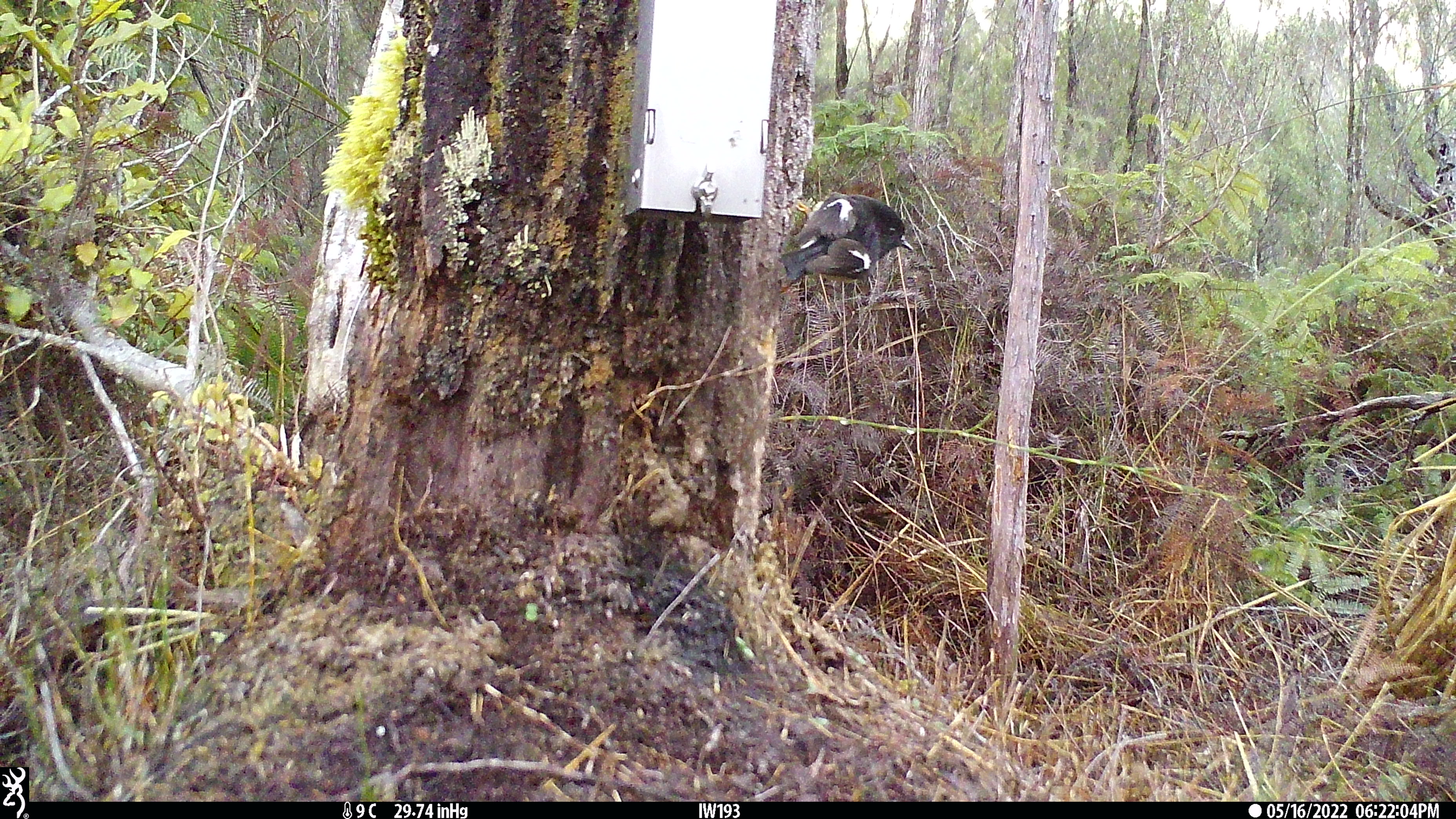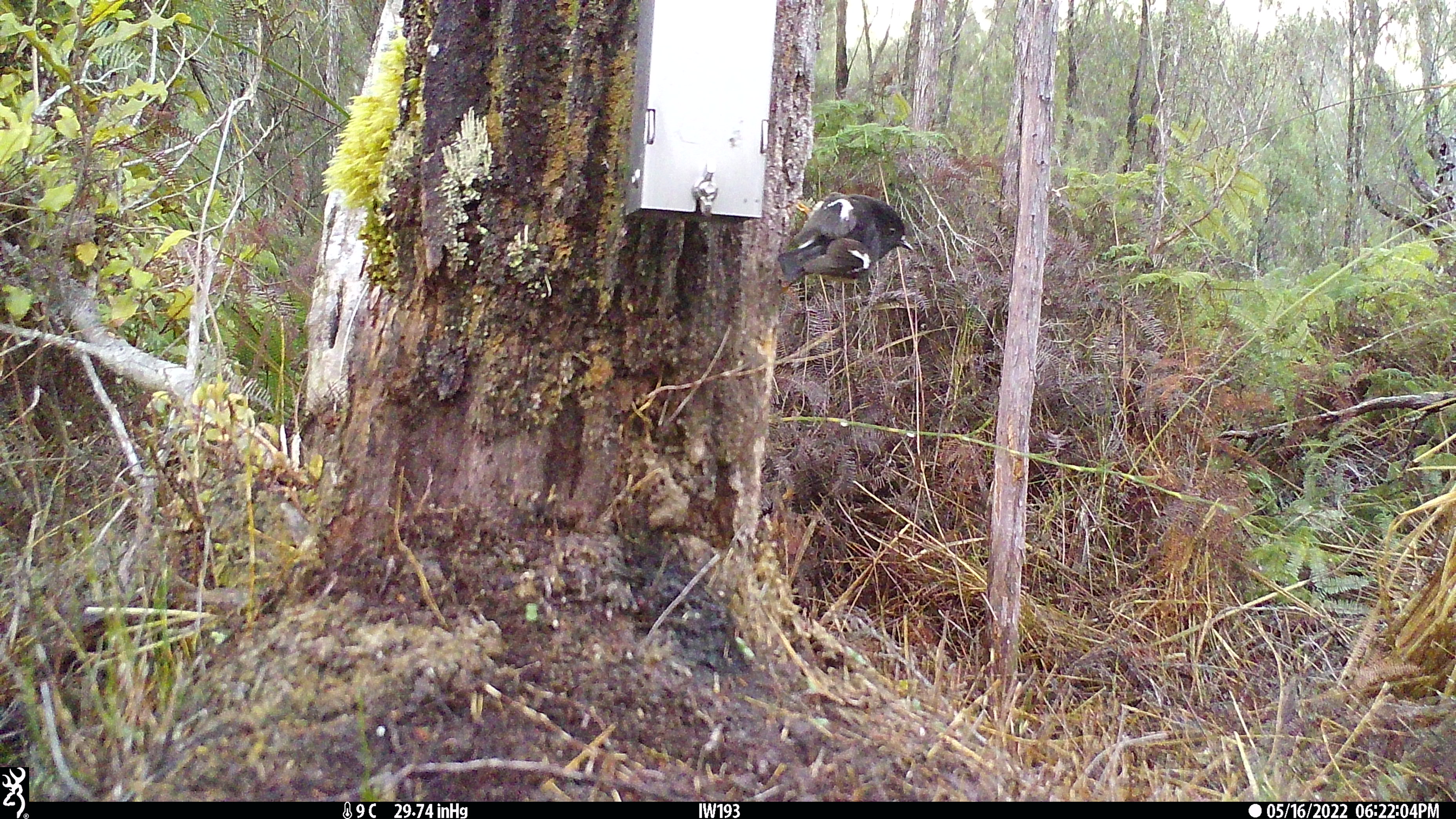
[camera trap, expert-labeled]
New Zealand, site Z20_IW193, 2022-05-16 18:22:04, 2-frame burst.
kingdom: Animalia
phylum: Chordata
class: Aves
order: Passeriformes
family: Petroicidae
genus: Petroica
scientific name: Petroica macrocephala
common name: tomtit